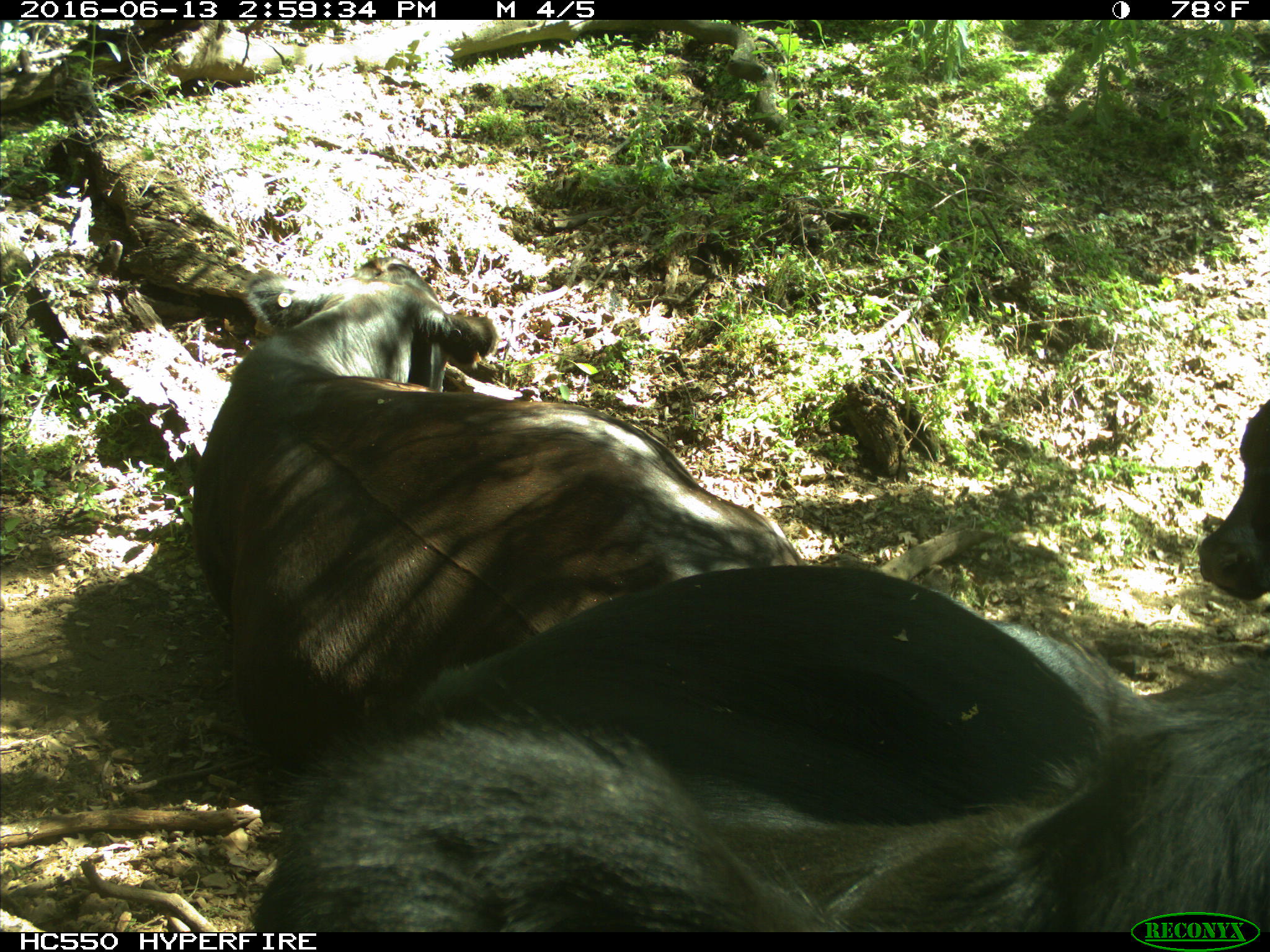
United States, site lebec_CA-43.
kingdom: Animalia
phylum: Chordata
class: Mammalia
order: Artiodactyla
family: Bovidae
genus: Bos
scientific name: Bos taurus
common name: domestic cow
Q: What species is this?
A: Bos taurus (domestic cow).